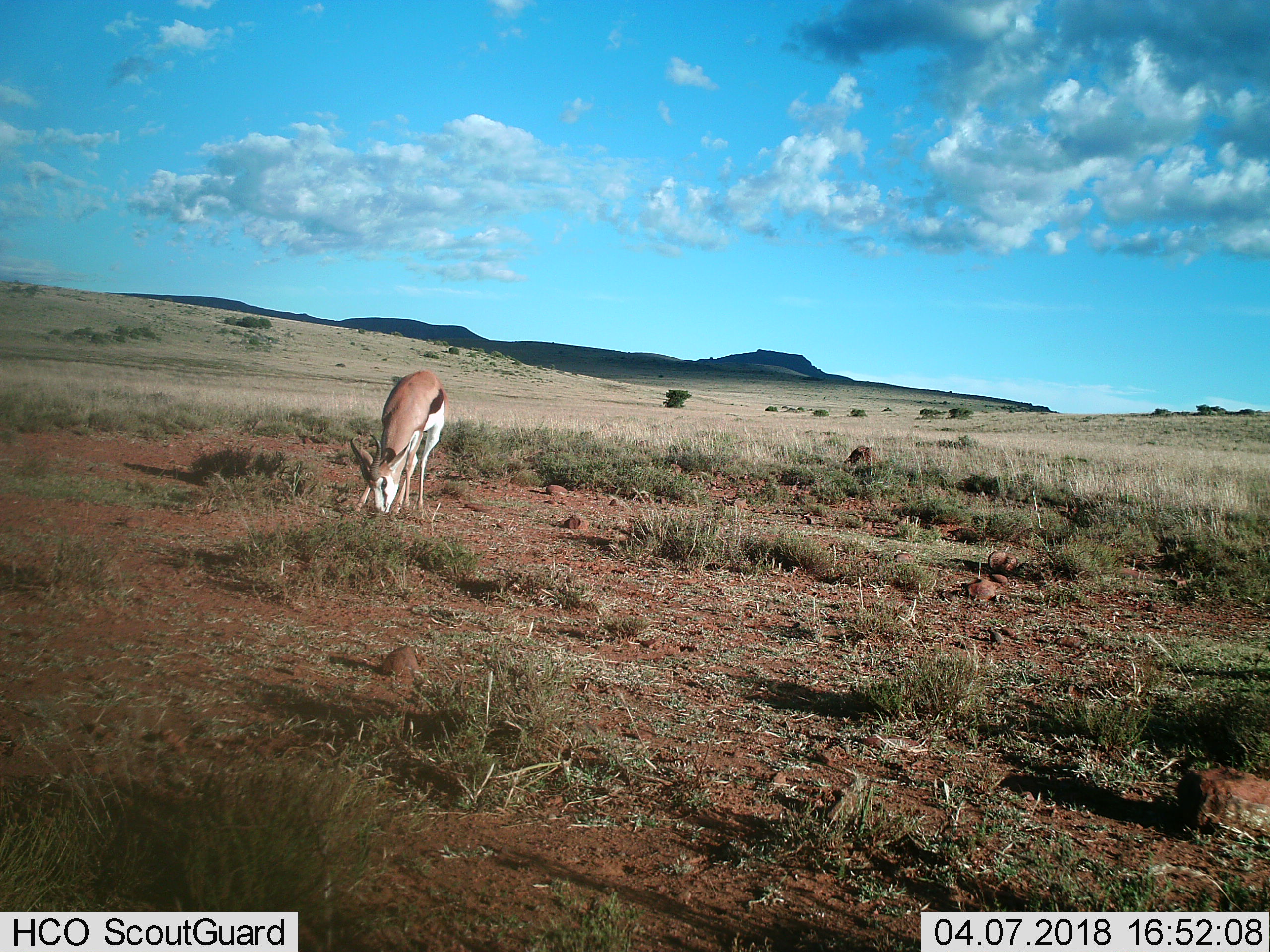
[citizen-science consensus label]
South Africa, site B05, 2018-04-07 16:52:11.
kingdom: Animalia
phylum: Chordata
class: Mammalia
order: Artiodactyla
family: Bovidae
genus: Antidorcas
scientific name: Antidorcas marsupialis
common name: springbok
Springbok (Antidorcas marsupialis), count 1. Behavior (volunteer vote fractions): standing 29%, resting 0%, moving 0%, interacting 0%. Young present (vote fraction): 0%. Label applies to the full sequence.